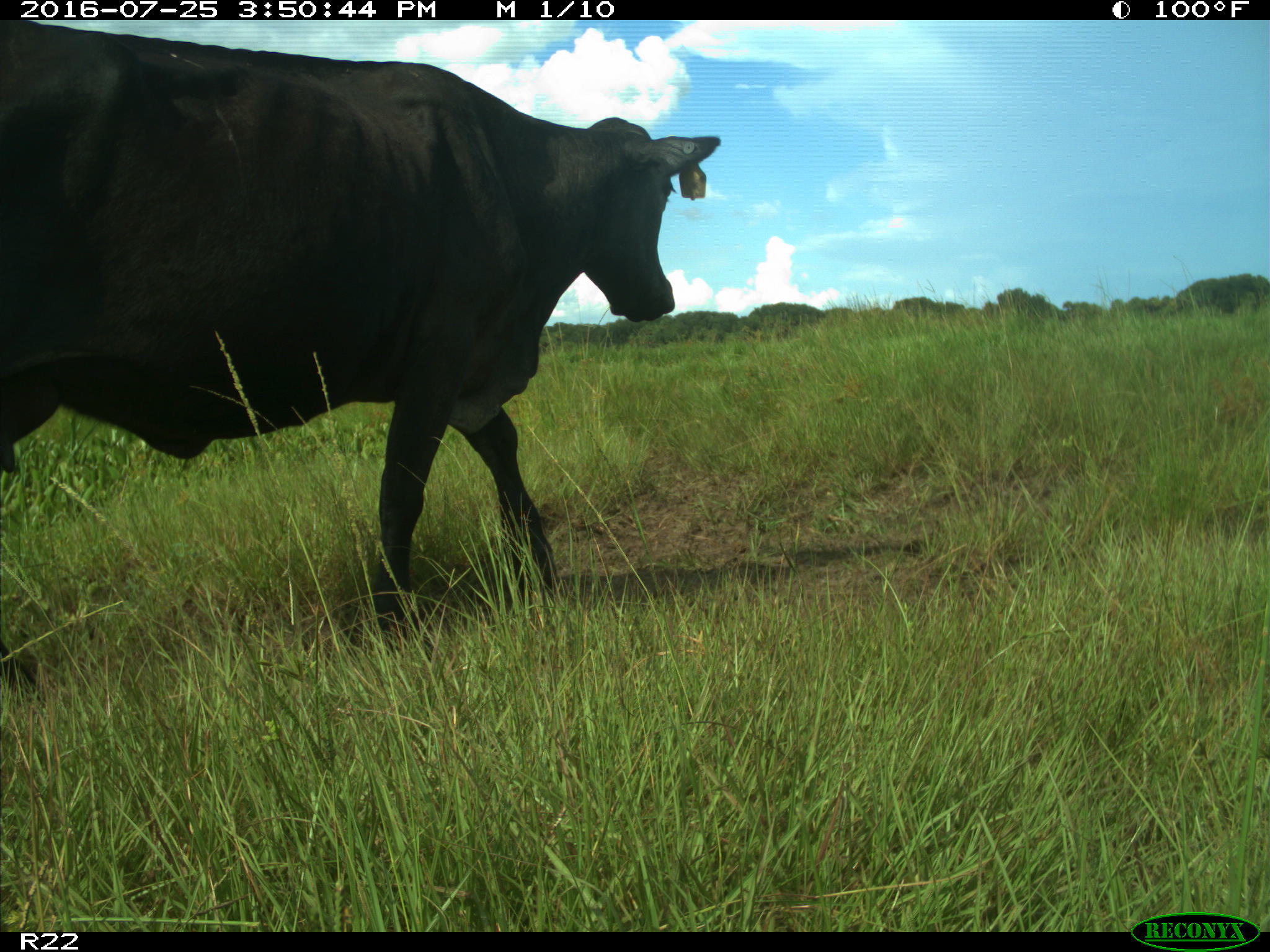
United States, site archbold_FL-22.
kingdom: Animalia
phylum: Chordata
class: Mammalia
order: Artiodactyla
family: Bovidae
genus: Bos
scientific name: Bos taurus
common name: domestic cow